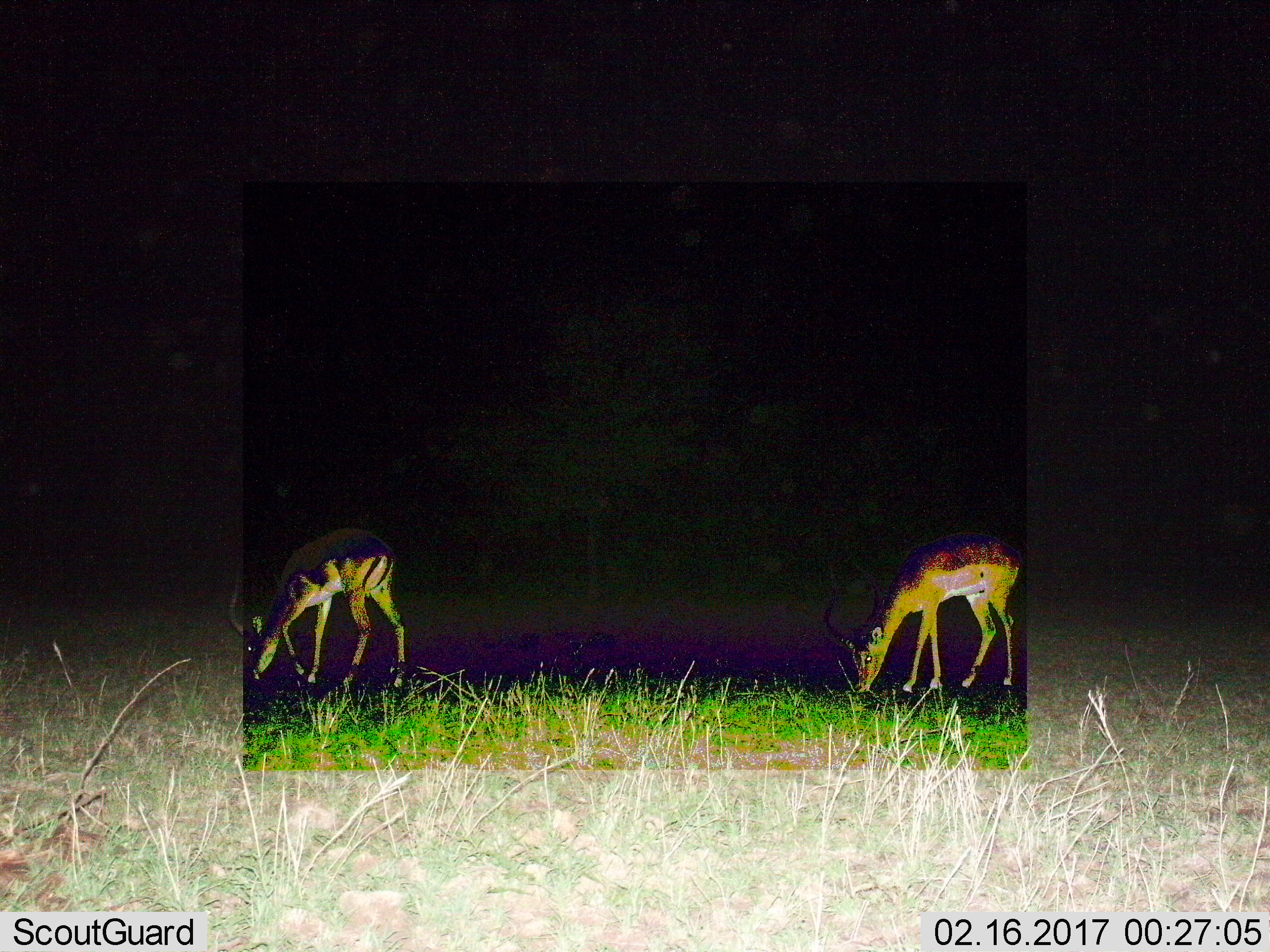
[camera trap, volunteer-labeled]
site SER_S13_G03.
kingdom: Animalia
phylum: Chordata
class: Mammalia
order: Artiodactyla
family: Bovidae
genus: Aepyceros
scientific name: Aepyceros melampus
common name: impala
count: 2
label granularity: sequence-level